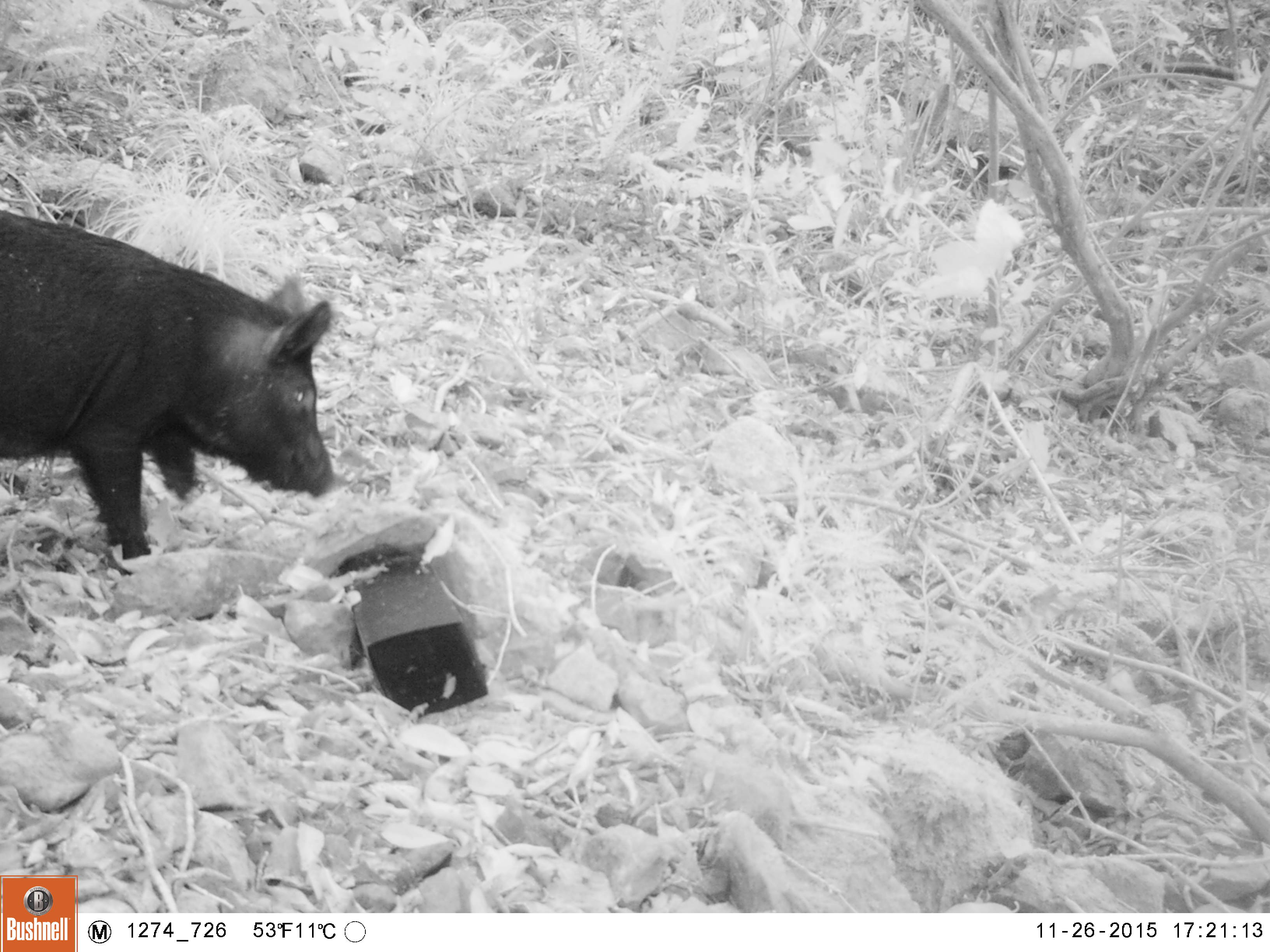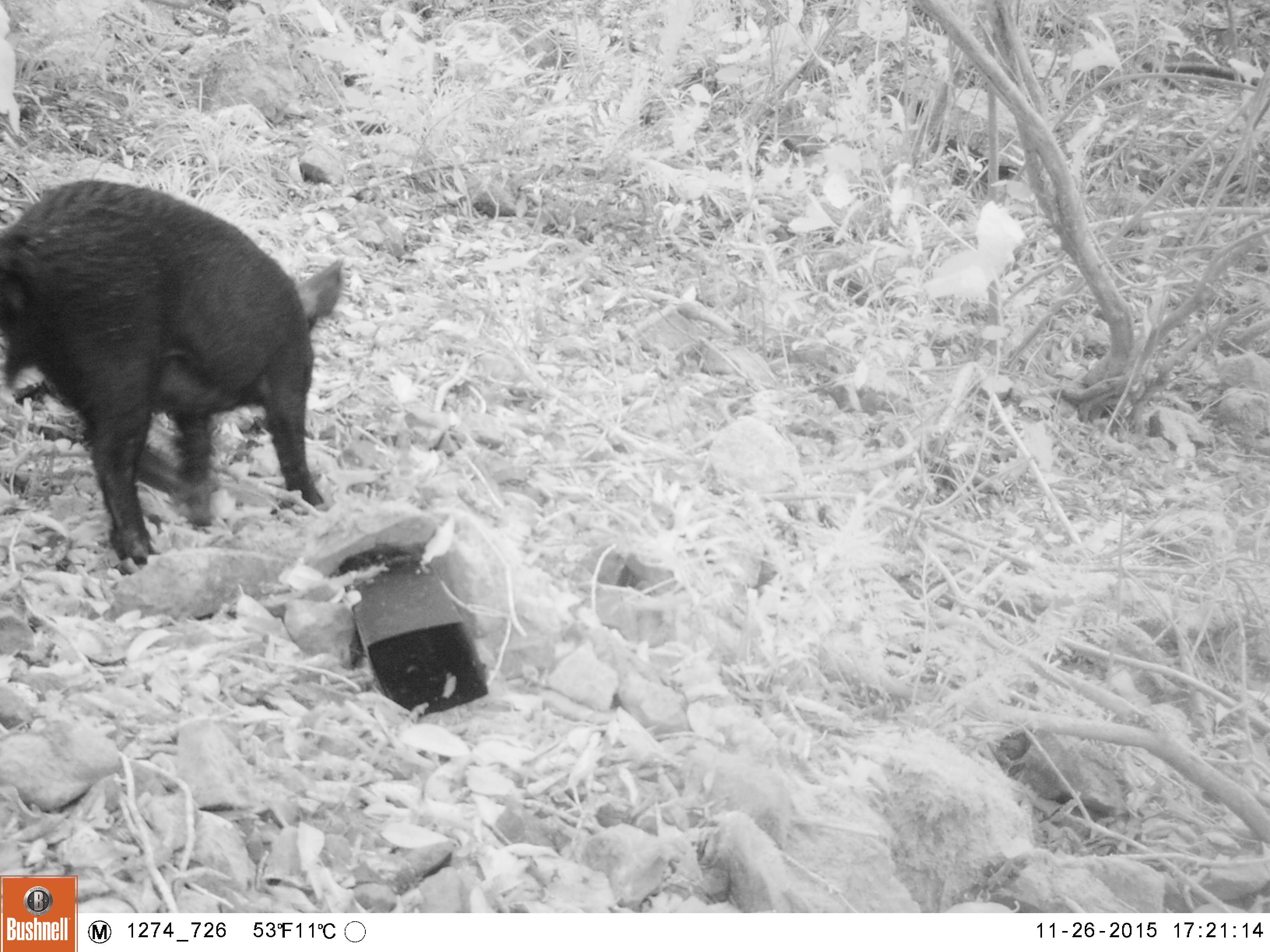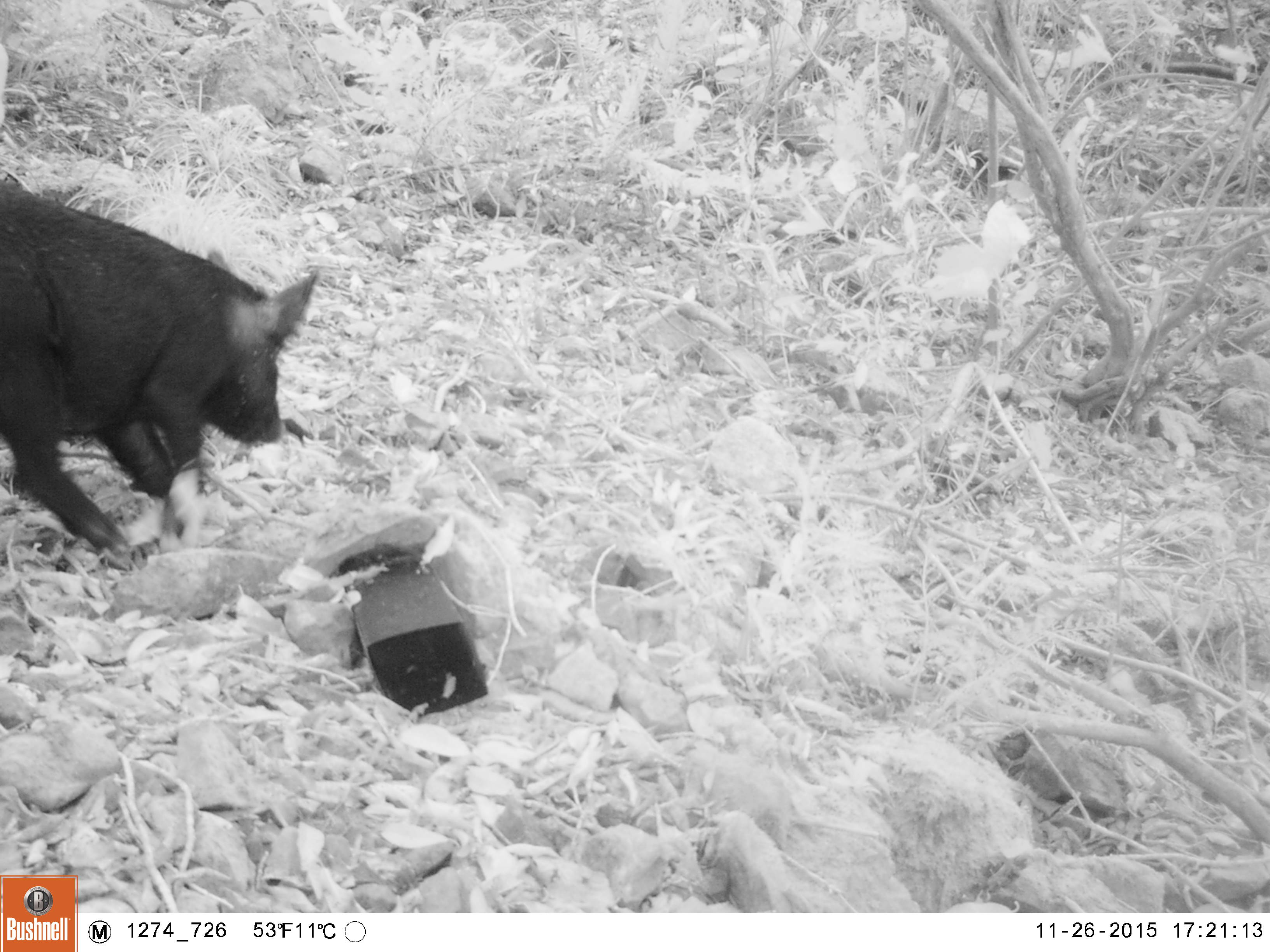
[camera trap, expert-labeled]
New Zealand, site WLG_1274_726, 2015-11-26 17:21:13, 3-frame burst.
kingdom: Animalia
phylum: Chordata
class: Mammalia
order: Artiodactyla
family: Suidae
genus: Sus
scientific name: Sus scrofa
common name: pig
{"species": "pig (Sus scrofa)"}